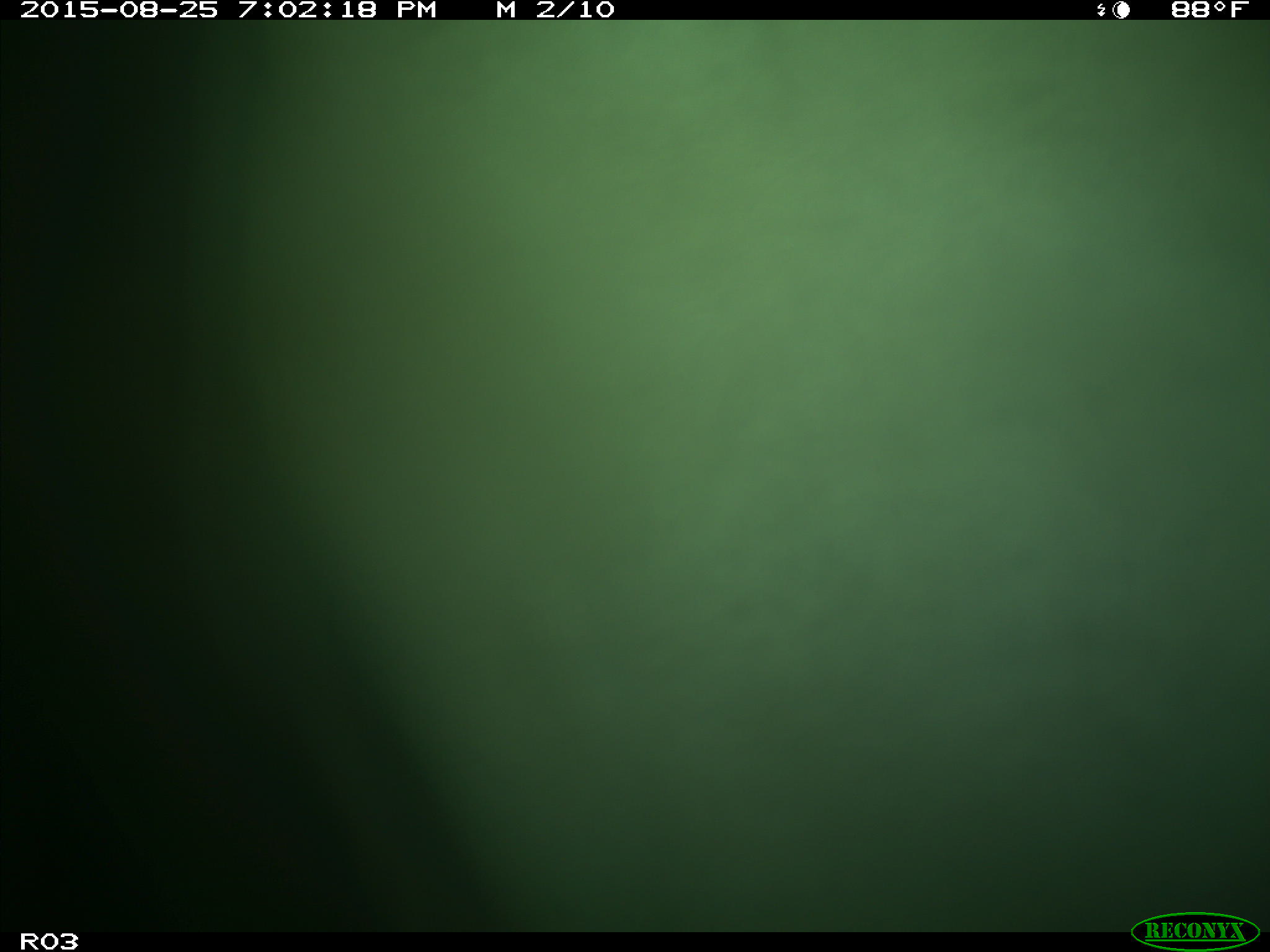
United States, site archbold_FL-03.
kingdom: Animalia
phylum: Chordata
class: Mammalia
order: Artiodactyla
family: Bovidae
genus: Bos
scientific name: Bos taurus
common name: domestic cow